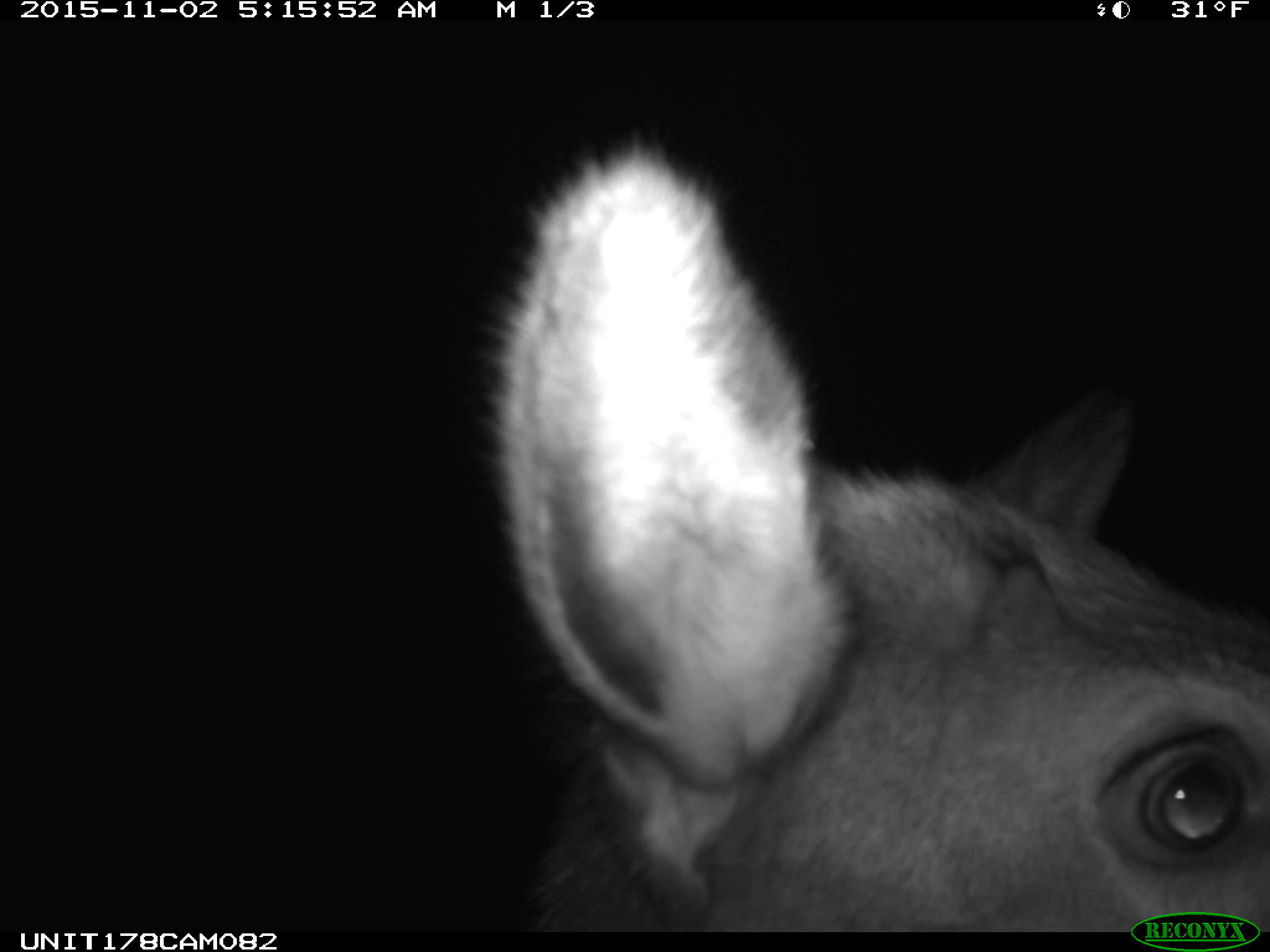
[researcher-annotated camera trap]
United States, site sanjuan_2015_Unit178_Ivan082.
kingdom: Animalia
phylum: Chordata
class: Mammalia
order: Artiodactyla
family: Cervidae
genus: Cervus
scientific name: Cervus elaphus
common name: red deer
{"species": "Cervus elaphus (red deer)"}